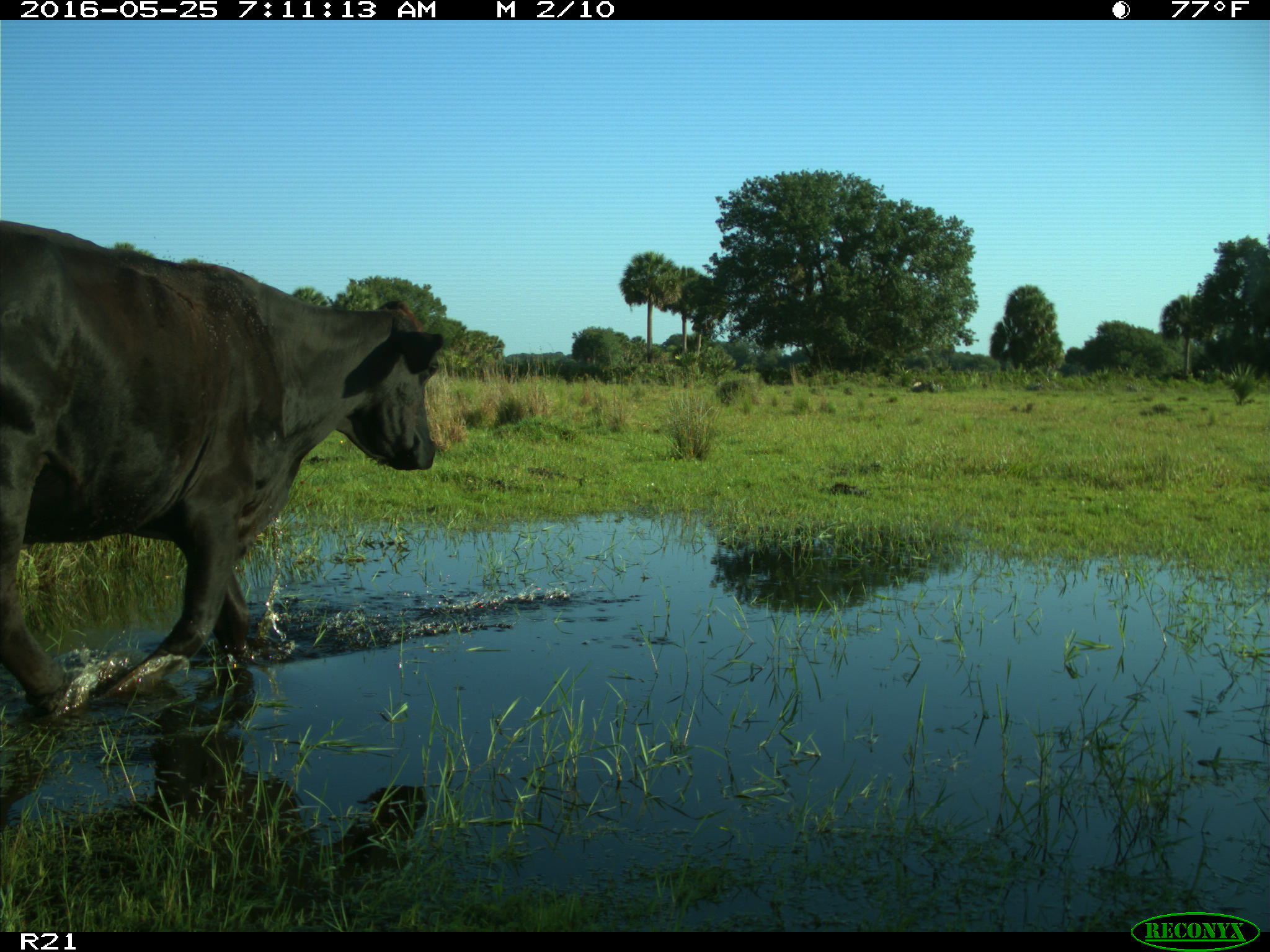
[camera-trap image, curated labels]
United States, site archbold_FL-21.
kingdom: Animalia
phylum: Chordata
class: Mammalia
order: Artiodactyla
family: Bovidae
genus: Bos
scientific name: Bos taurus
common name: domestic cow